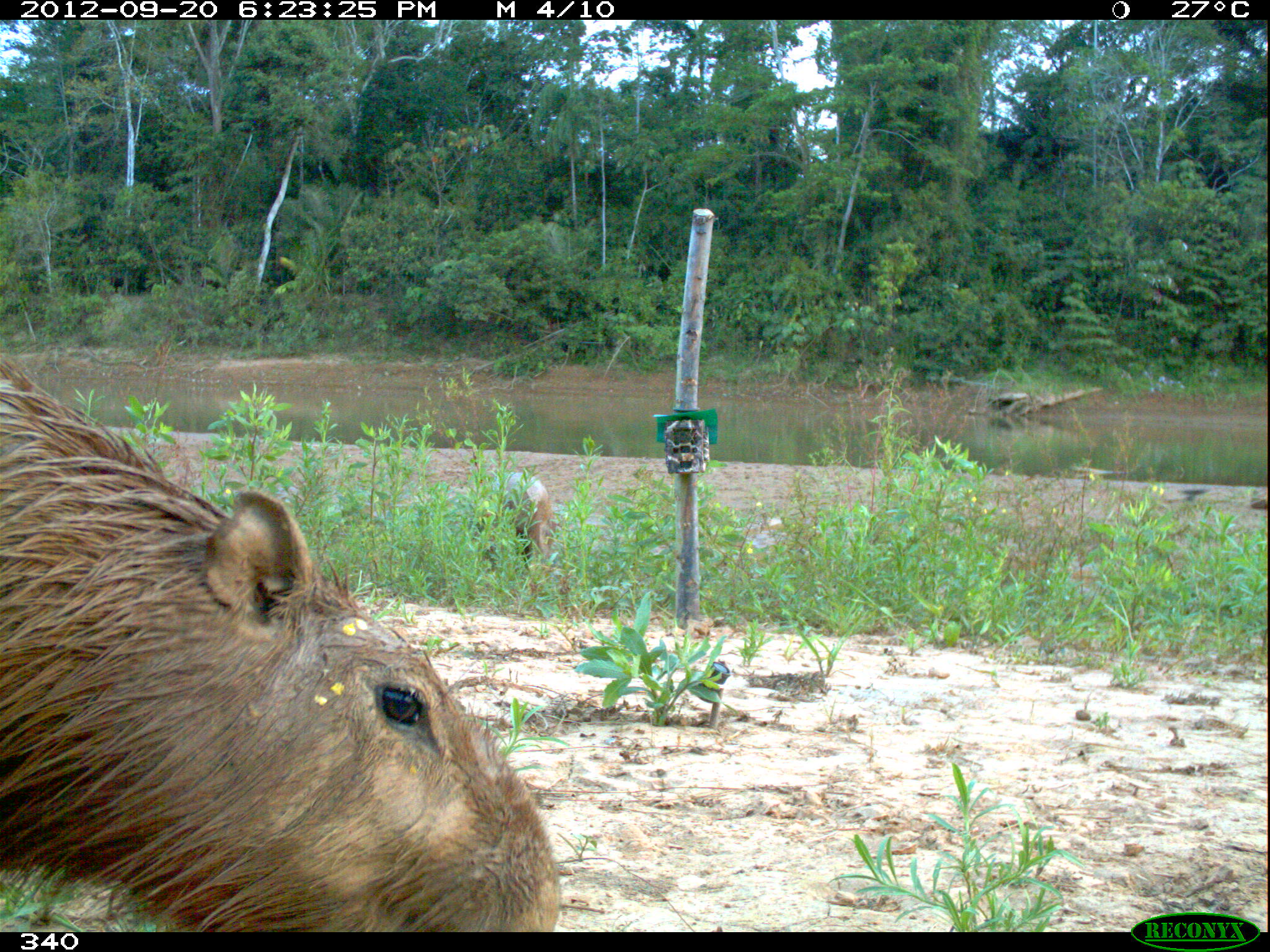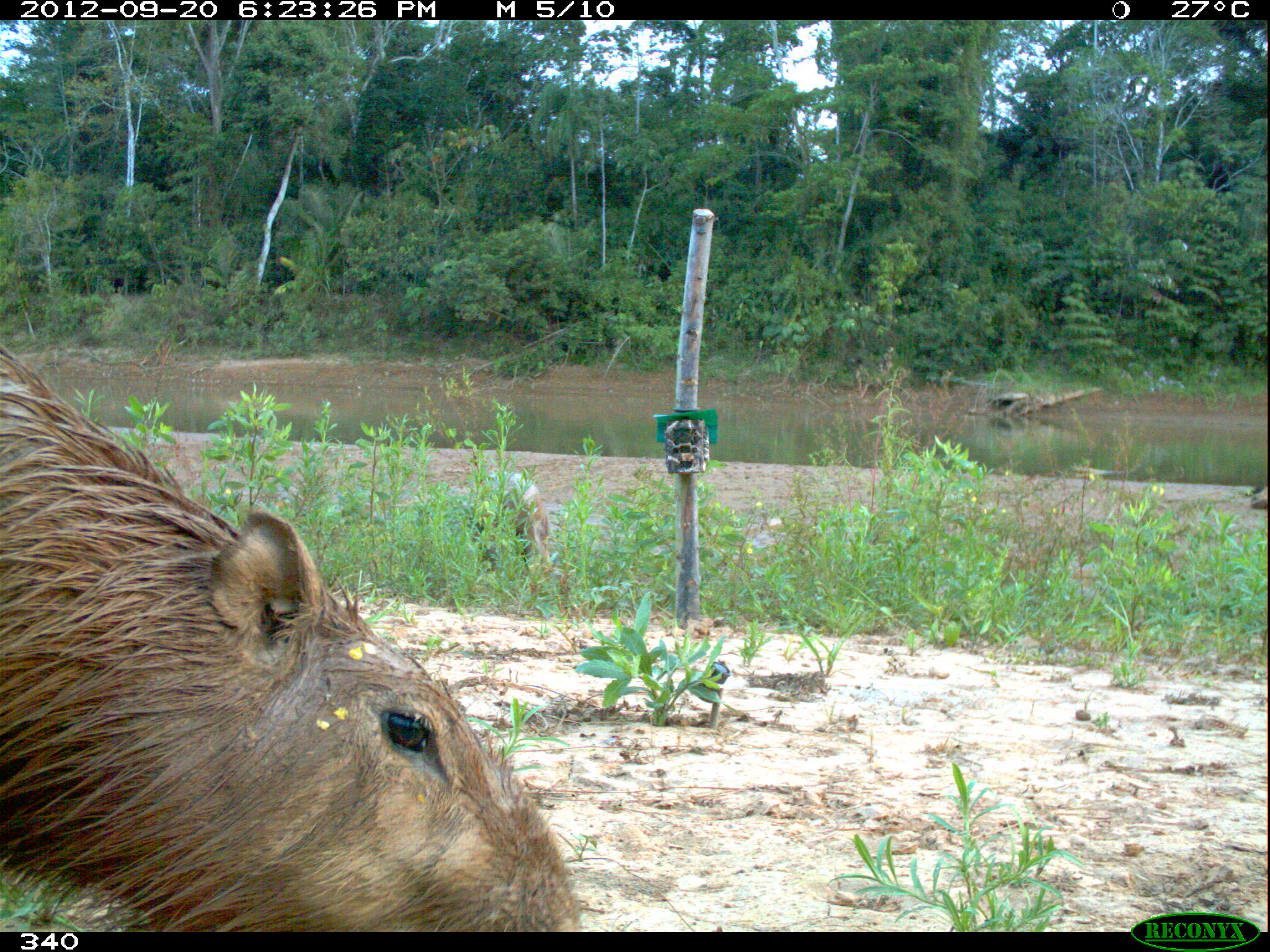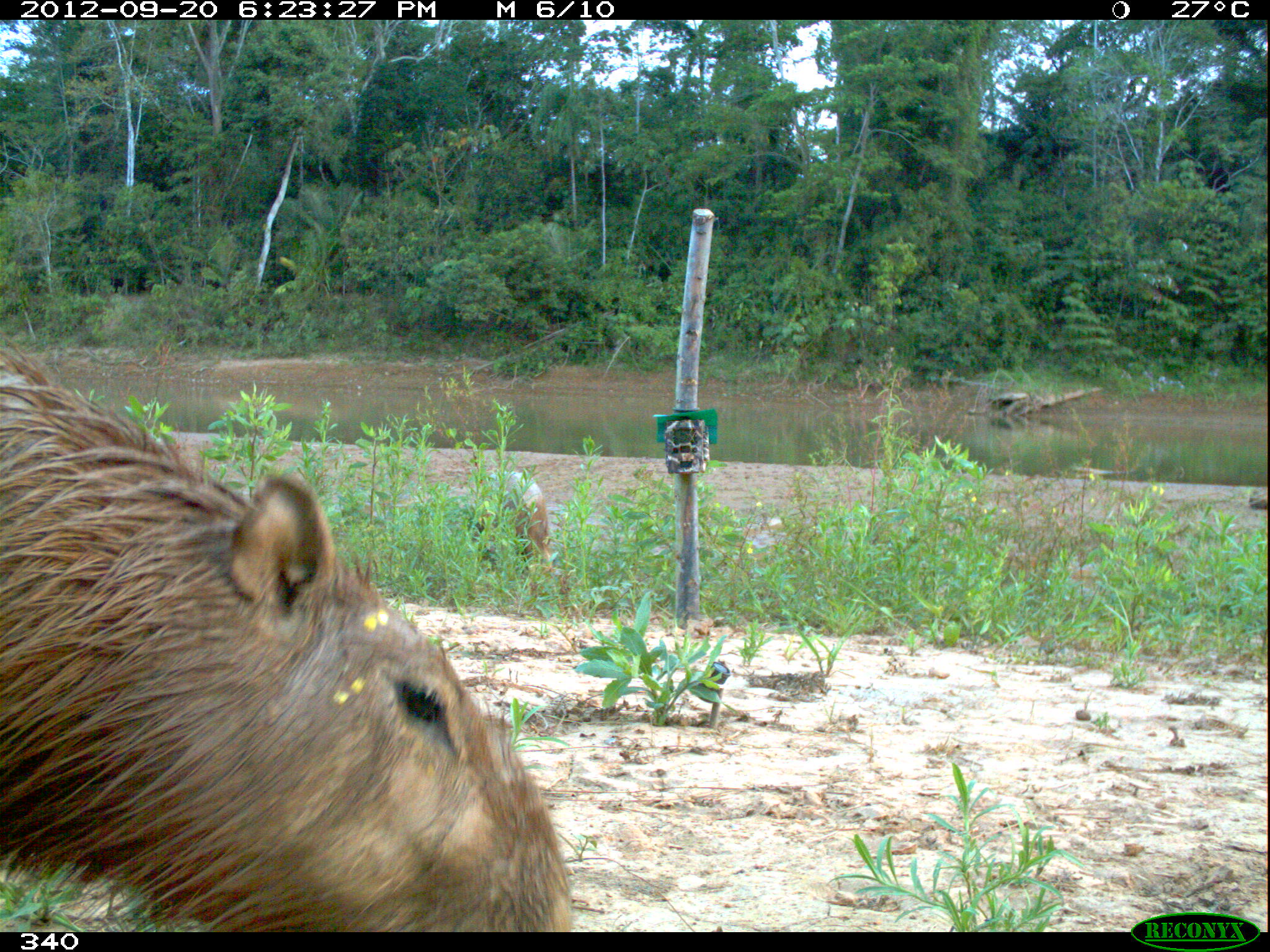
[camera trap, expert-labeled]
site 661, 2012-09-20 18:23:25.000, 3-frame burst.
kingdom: Animalia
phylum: Chordata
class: Mammalia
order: Rodentia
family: Caviidae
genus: Hydrochoerus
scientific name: Hydrochoerus hydrochaeris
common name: capybara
Hydrochoerus hydrochaeris (capybara).